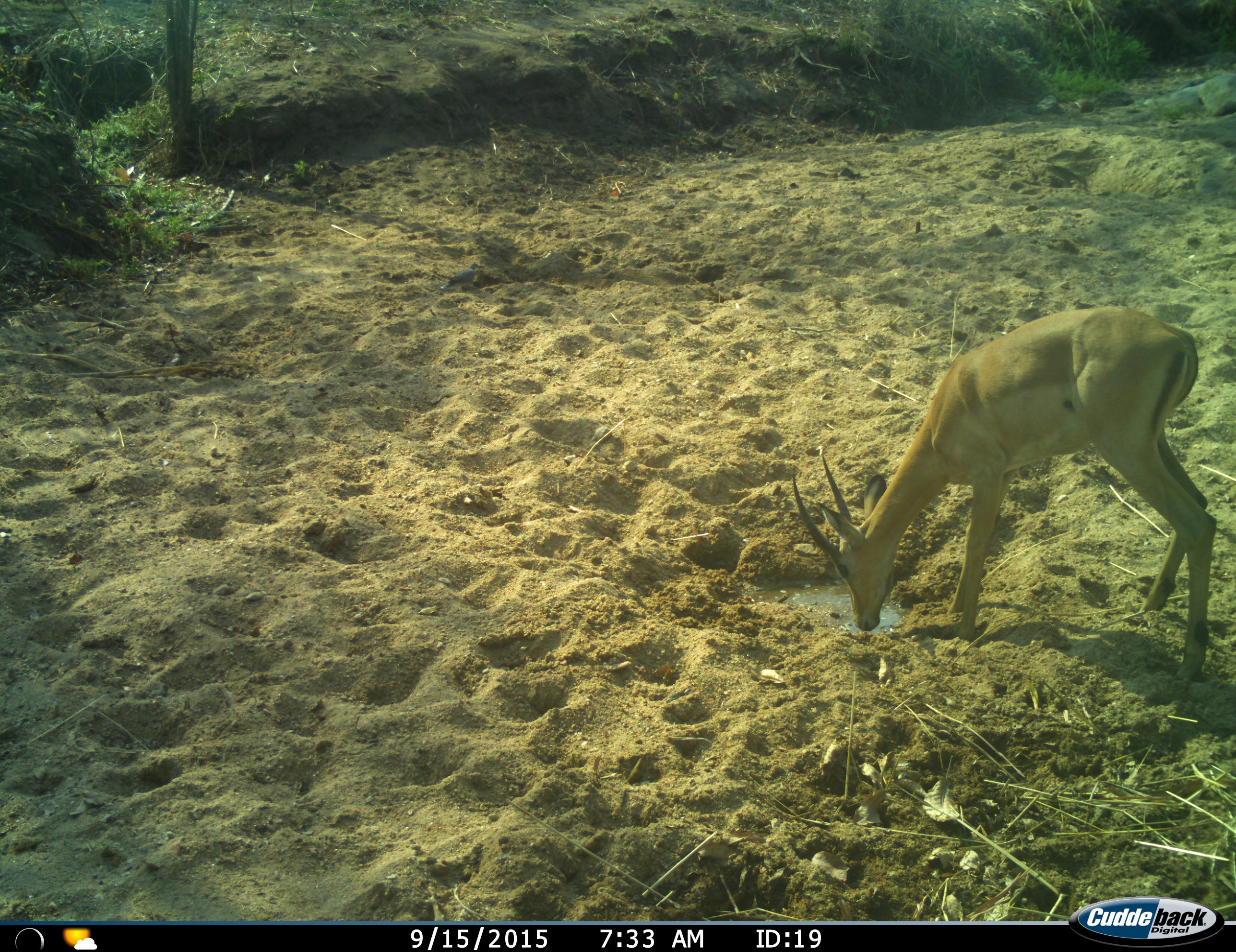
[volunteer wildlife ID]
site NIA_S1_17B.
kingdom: Animalia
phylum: Chordata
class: Mammalia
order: Artiodactyla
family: Bovidae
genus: Aepyceros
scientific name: Aepyceros melampus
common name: impala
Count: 1.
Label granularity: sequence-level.